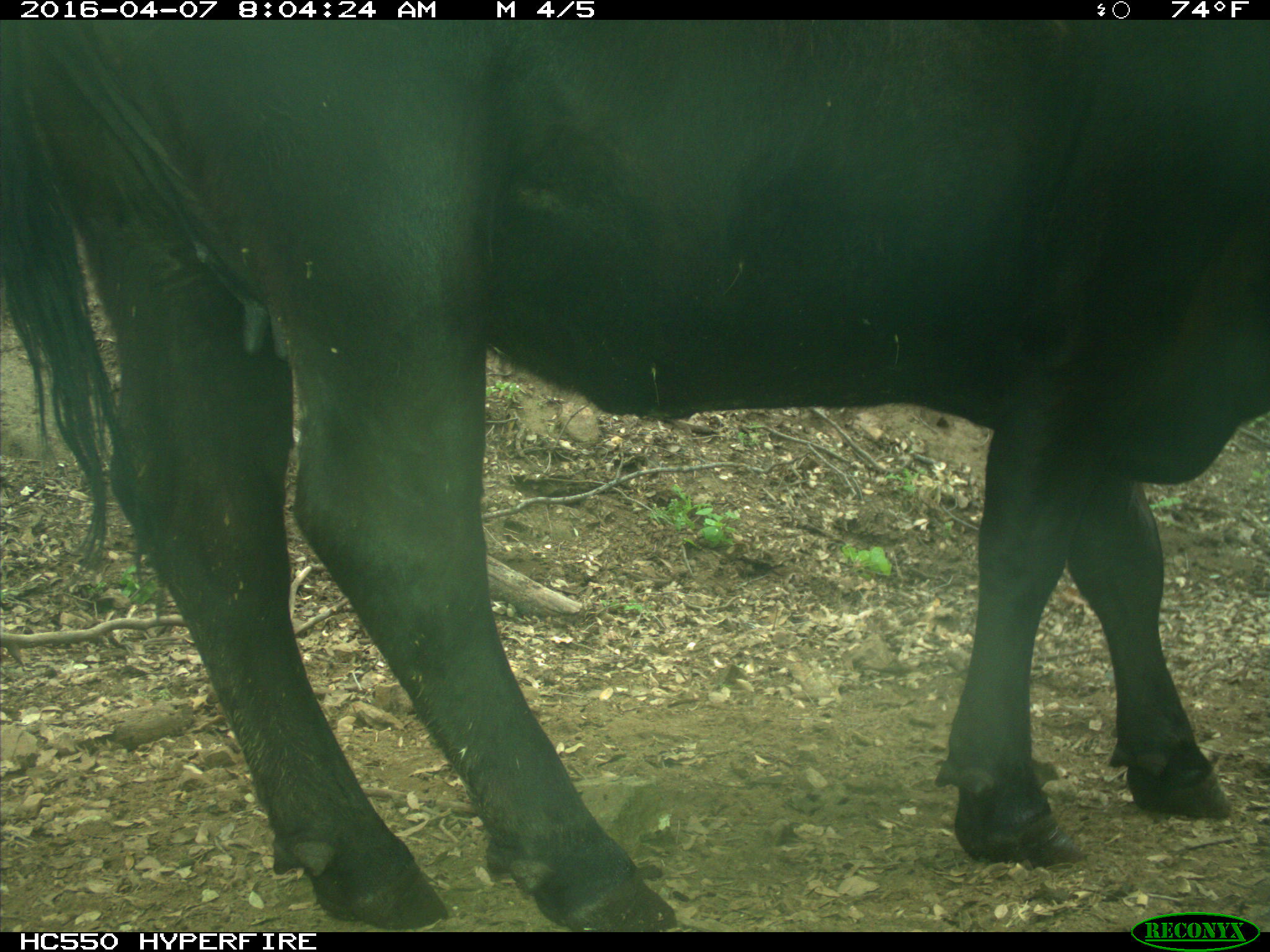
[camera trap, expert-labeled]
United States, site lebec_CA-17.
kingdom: Animalia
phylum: Chordata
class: Mammalia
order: Artiodactyla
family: Bovidae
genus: Bos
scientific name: Bos taurus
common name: domestic cow